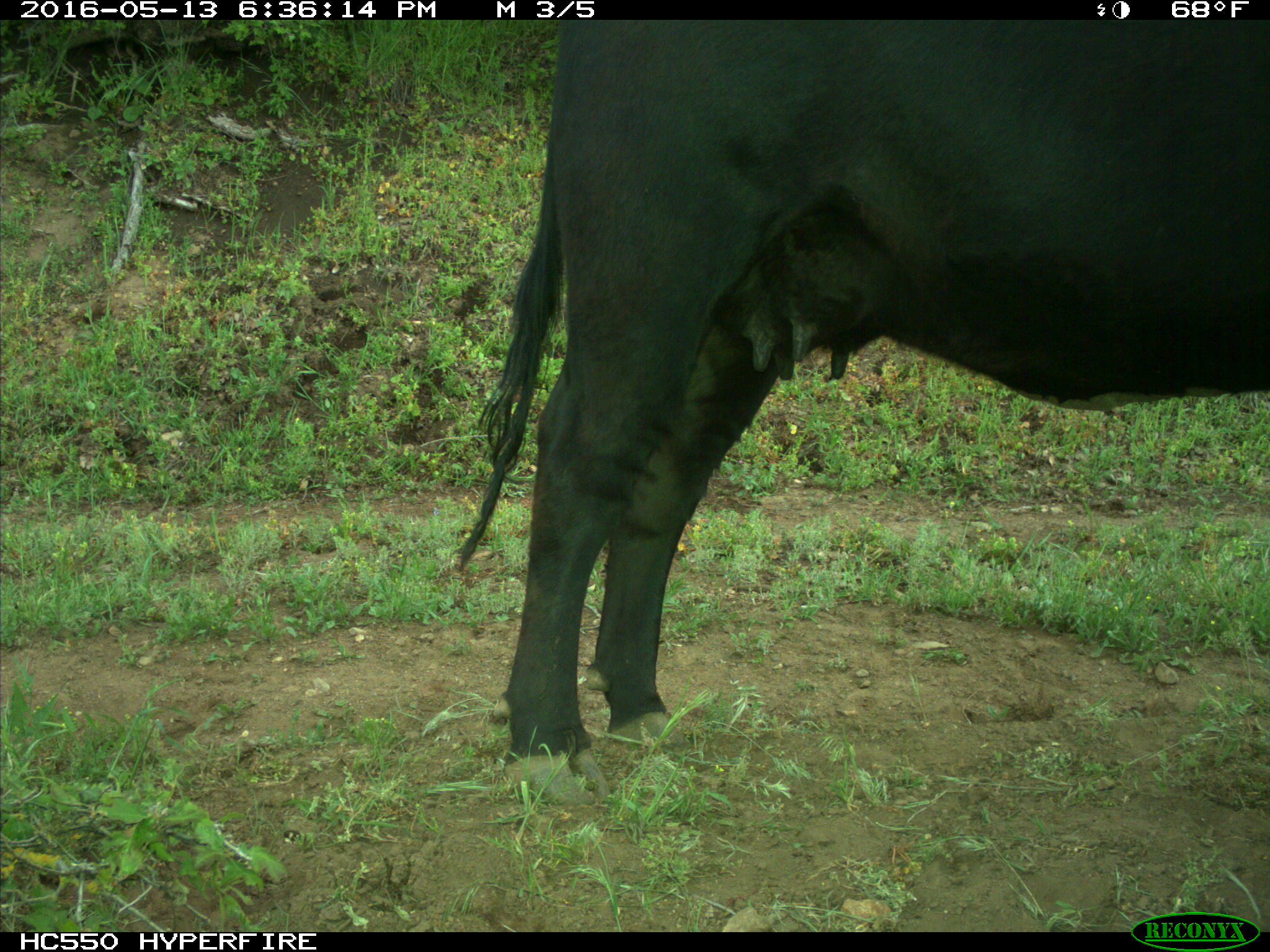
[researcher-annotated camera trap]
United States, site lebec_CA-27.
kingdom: Animalia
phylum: Chordata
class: Mammalia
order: Artiodactyla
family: Bovidae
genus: Bos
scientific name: Bos taurus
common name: domestic cow